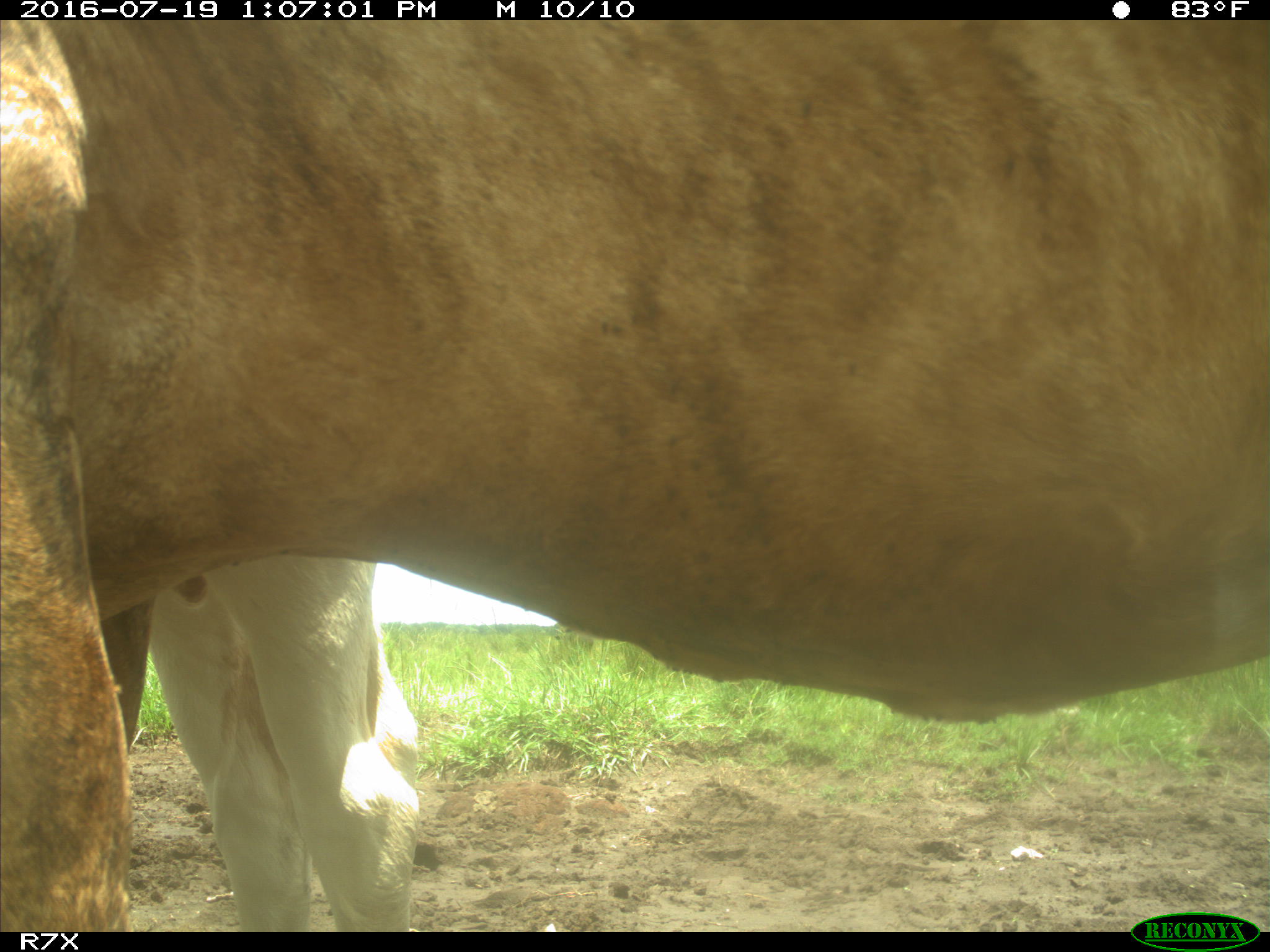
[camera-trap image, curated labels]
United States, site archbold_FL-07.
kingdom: Animalia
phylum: Chordata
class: Mammalia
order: Artiodactyla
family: Bovidae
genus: Bos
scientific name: Bos taurus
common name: domestic cow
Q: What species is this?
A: Bos taurus (domestic cow).